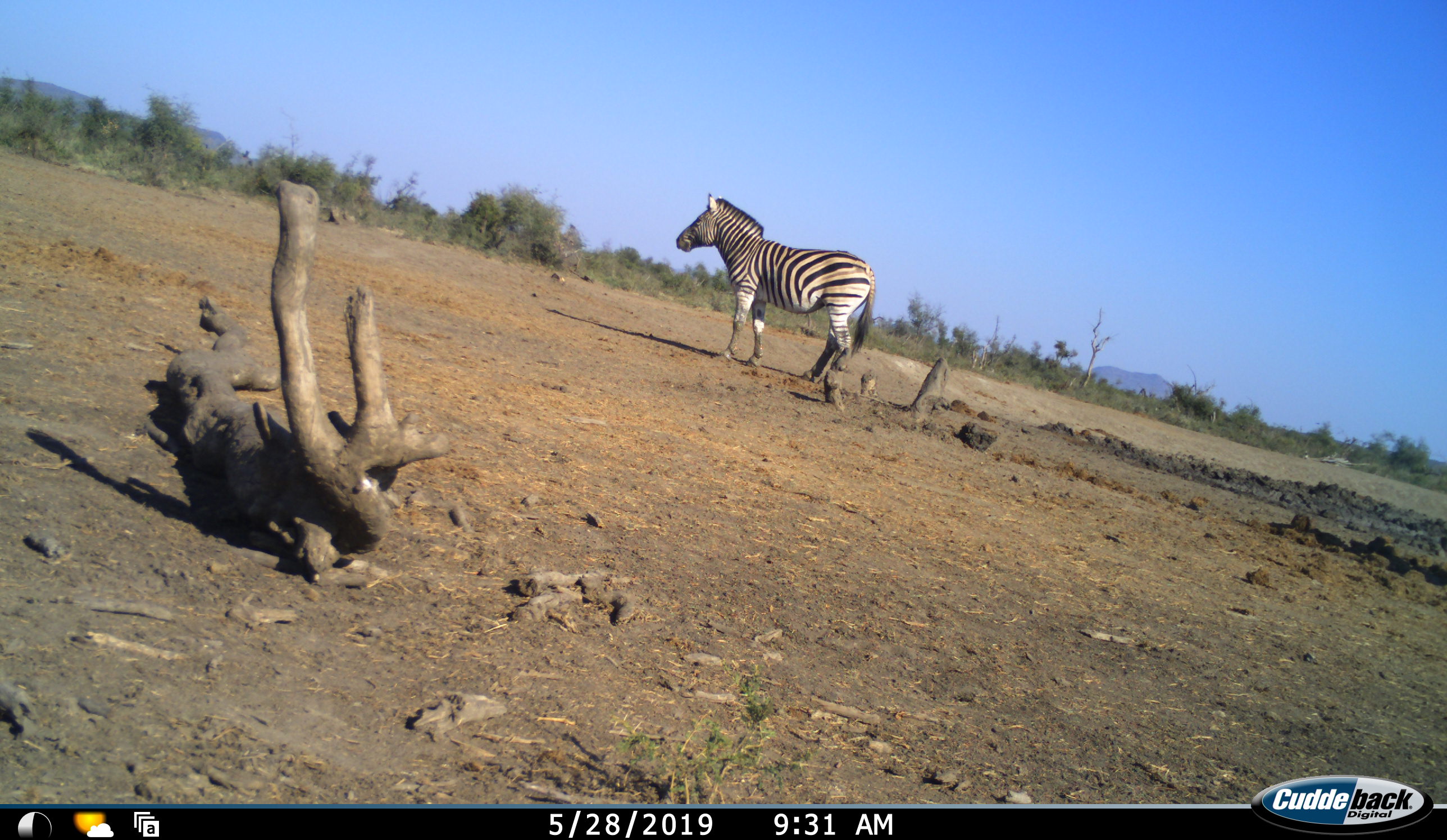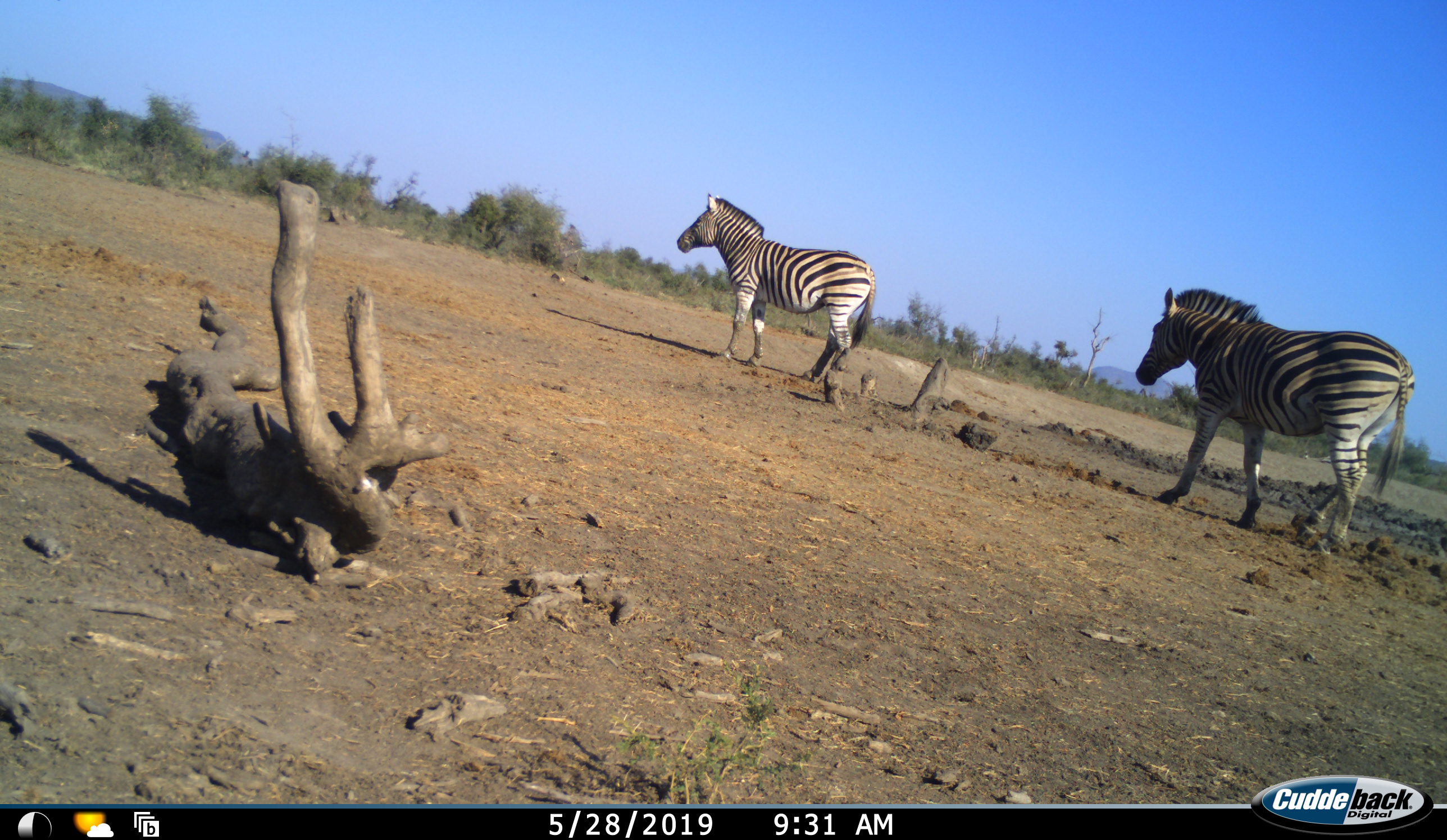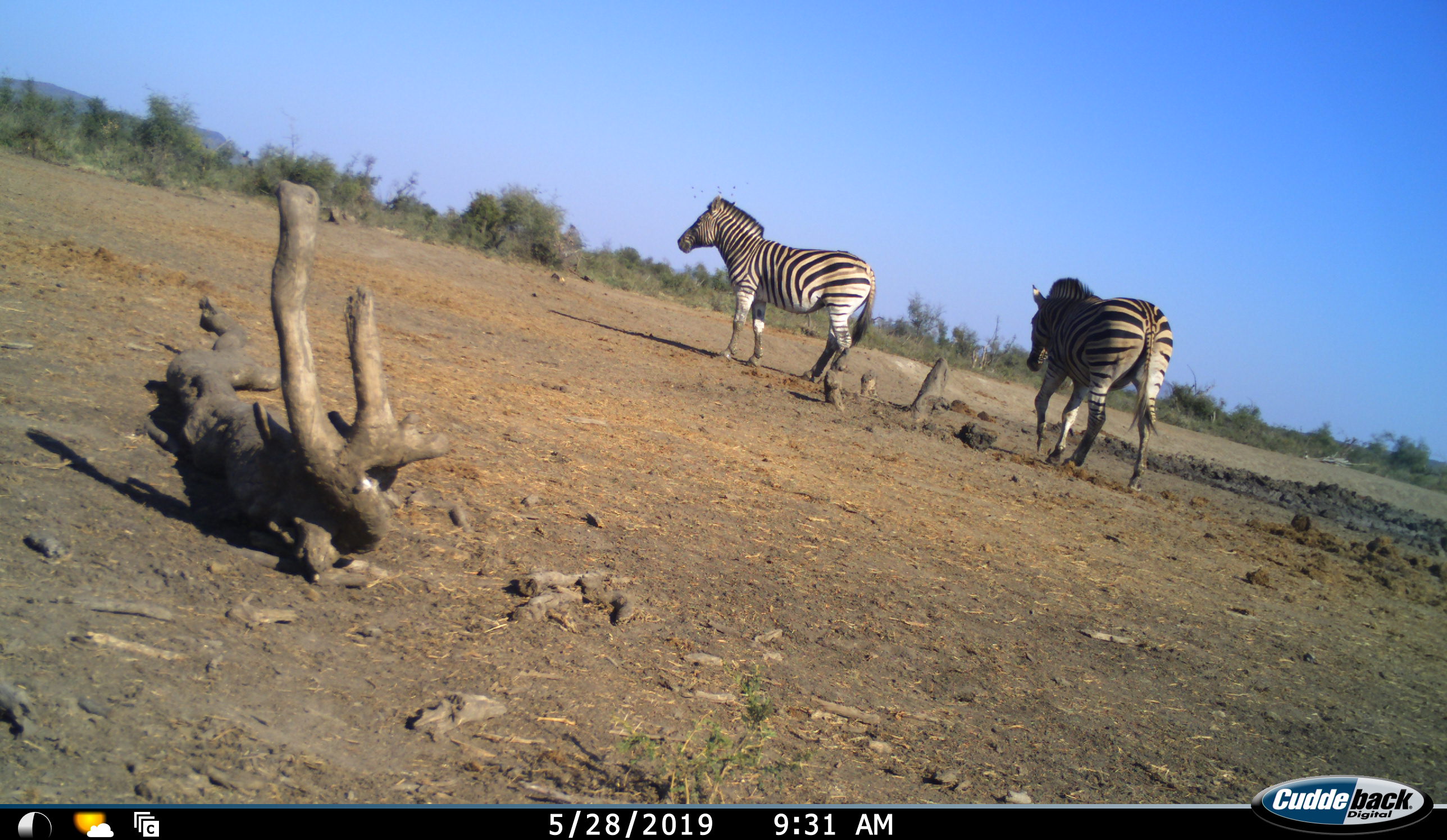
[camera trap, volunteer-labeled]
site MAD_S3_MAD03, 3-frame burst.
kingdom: Animalia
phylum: Chordata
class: Mammalia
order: Perissodactyla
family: Equidae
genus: Equus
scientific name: Equus quagga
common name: plains zebra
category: zebraplains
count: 2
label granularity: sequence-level